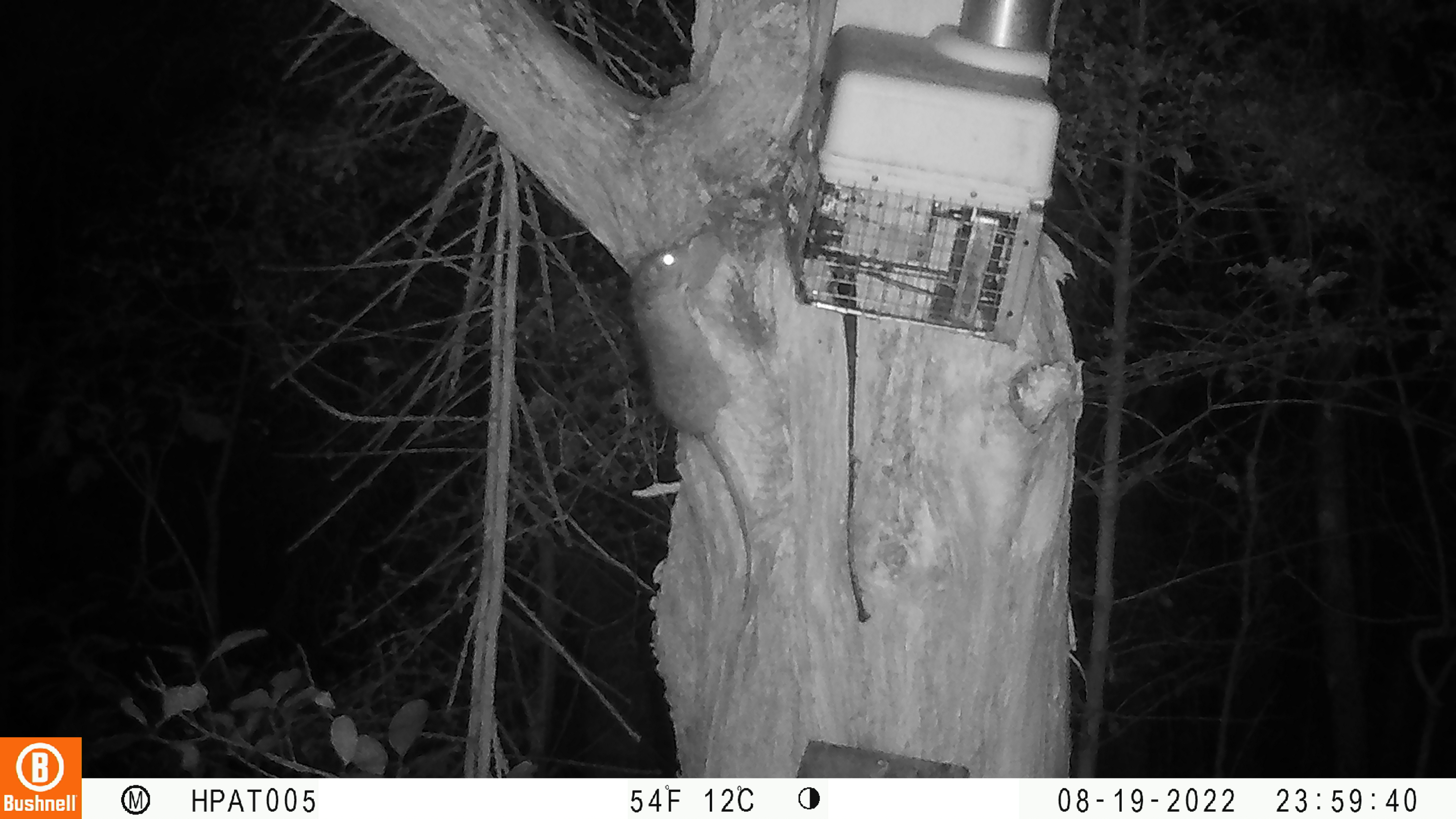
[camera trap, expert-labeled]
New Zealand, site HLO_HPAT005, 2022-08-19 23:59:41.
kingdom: Animalia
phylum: Chordata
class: Mammalia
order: Rodentia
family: Muridae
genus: Rattus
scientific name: Rattus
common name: rat